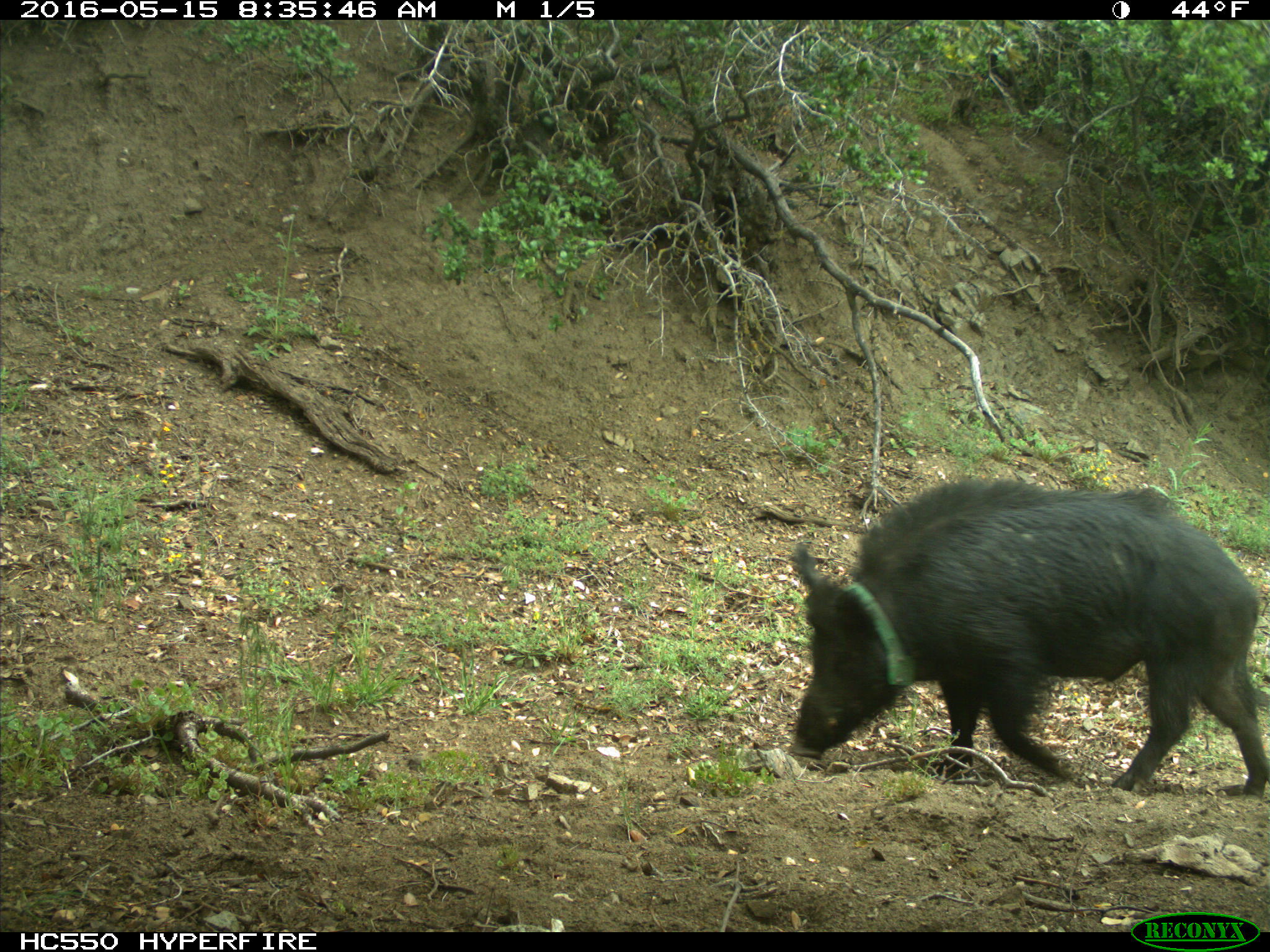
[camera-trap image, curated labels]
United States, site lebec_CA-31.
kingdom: Animalia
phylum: Chordata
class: Mammalia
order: Artiodactyla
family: Suidae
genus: Sus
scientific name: Sus scrofa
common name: wild boar